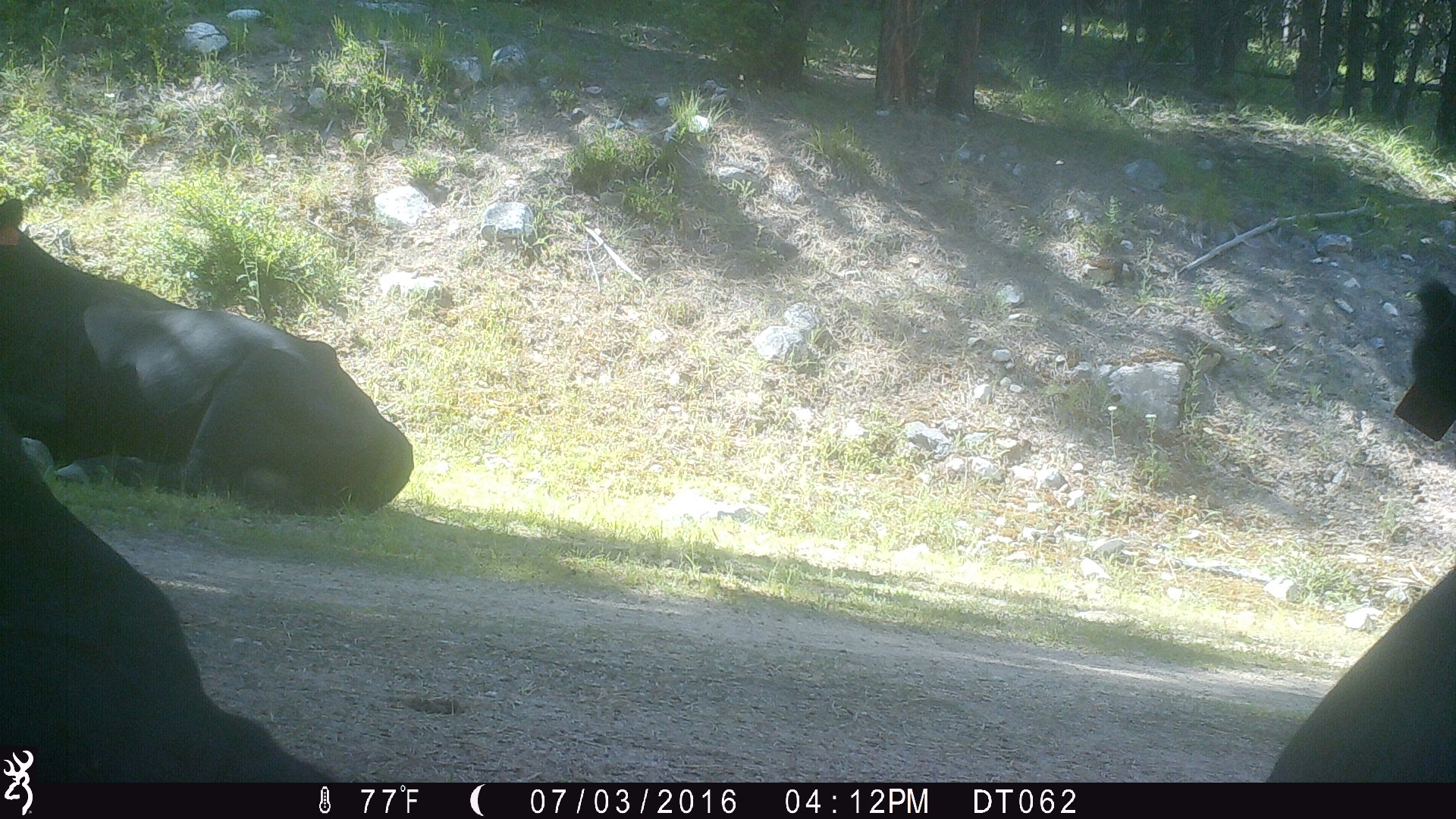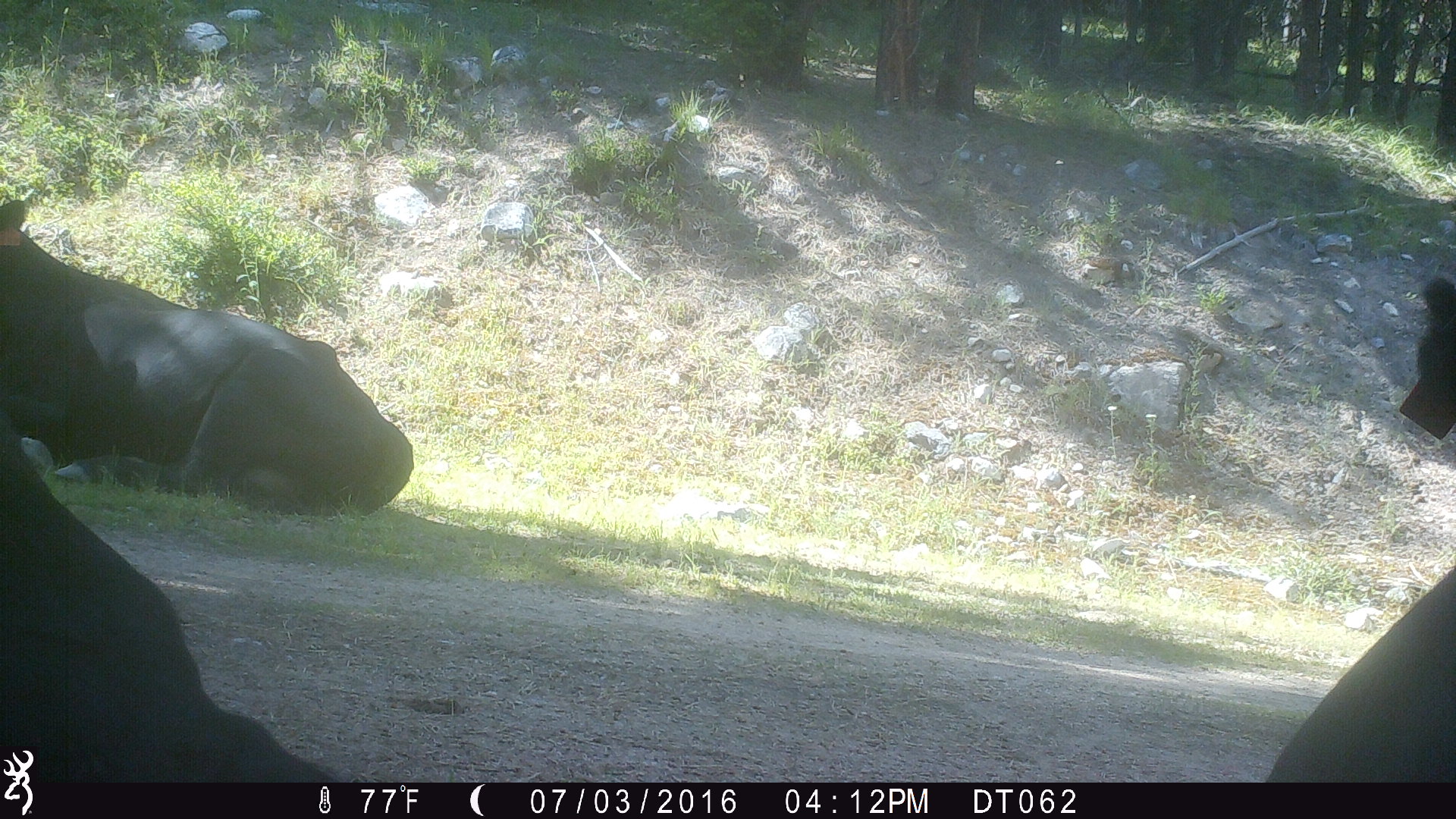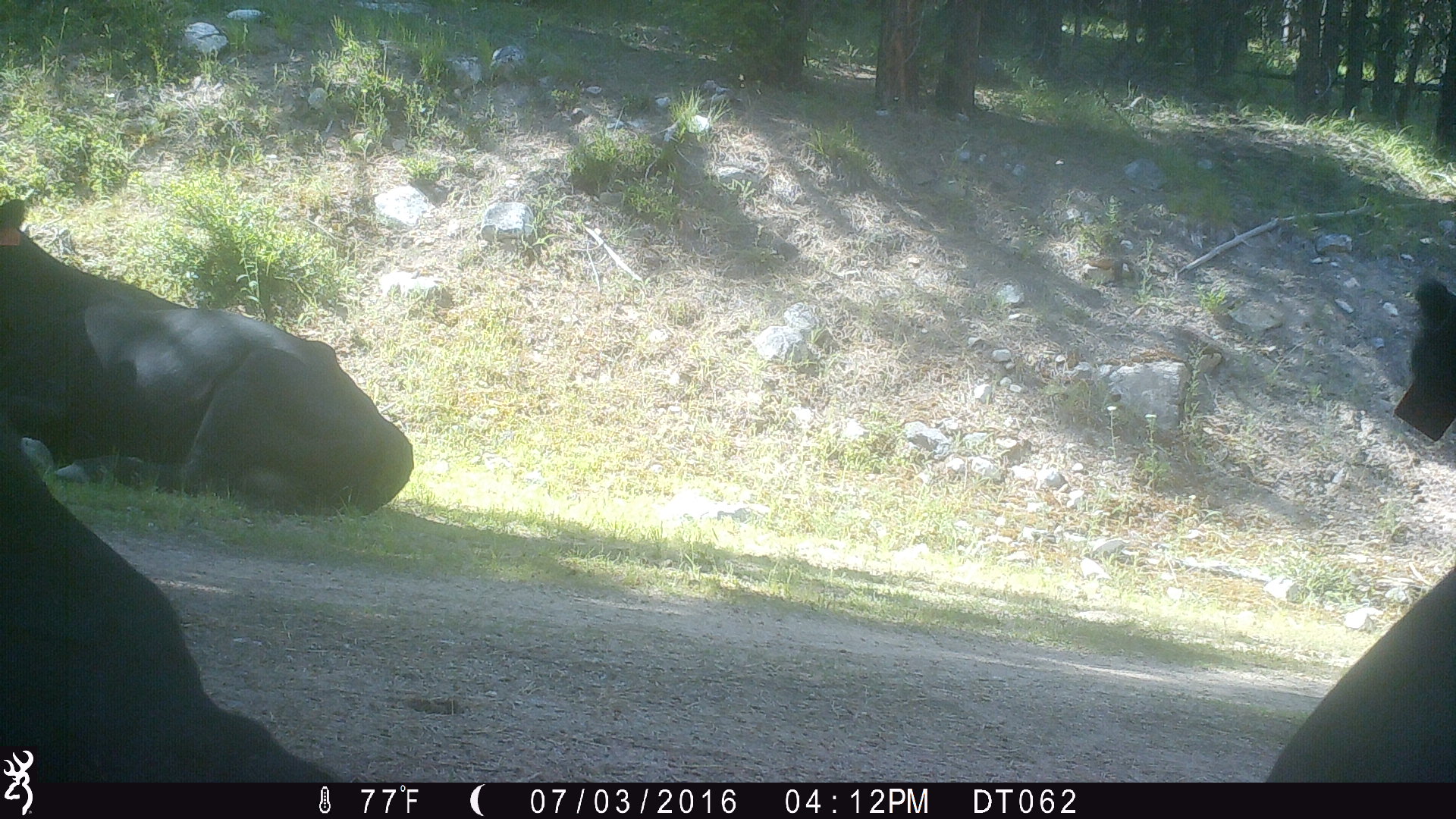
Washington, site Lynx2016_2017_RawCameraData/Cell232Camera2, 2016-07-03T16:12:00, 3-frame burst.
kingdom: Animalia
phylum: Chordata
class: Mammalia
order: Artiodactyla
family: Bovidae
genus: Bos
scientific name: Bos taurus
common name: domestic cattle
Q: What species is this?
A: Domestic cattle (Bos taurus).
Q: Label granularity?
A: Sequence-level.